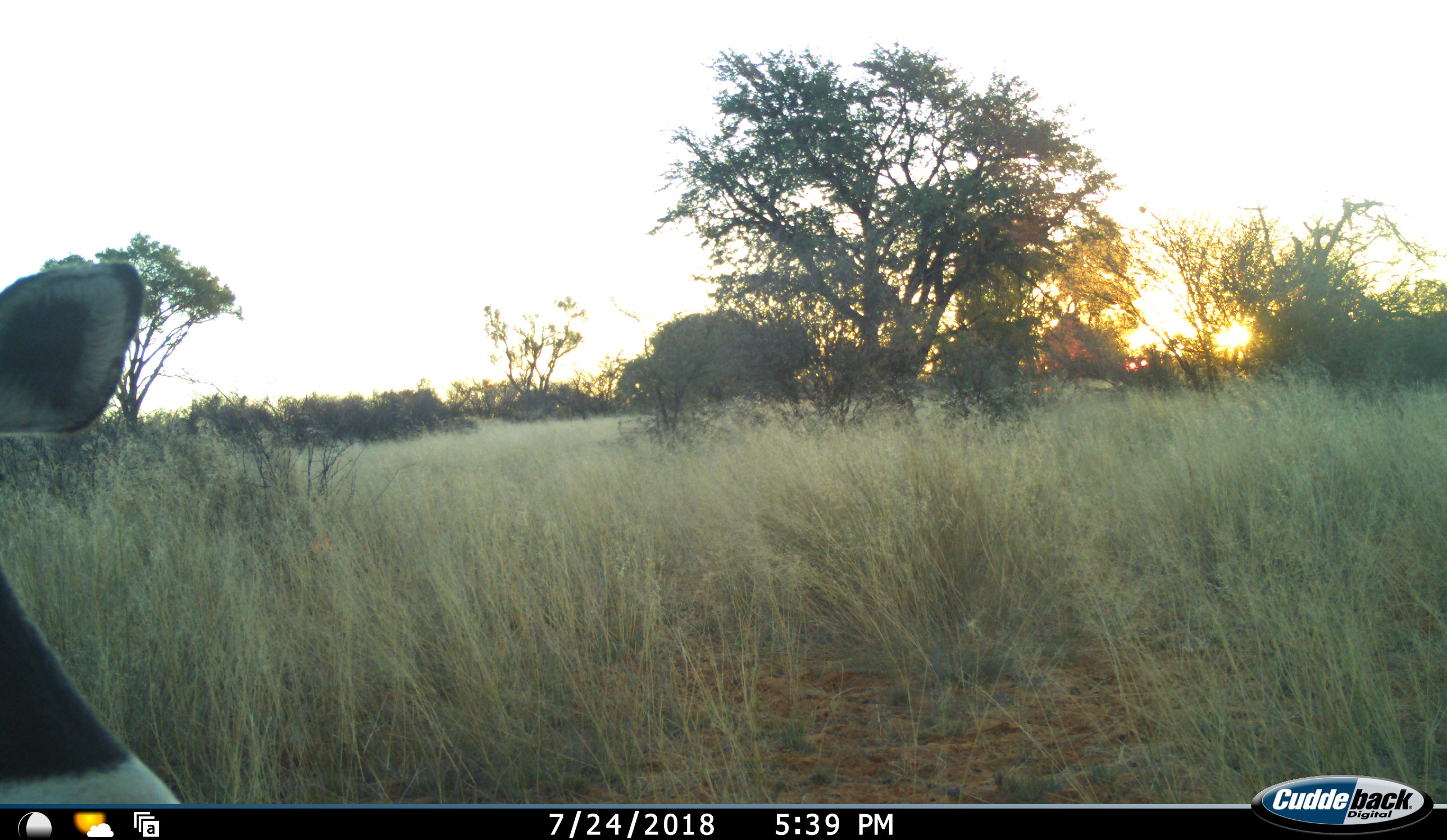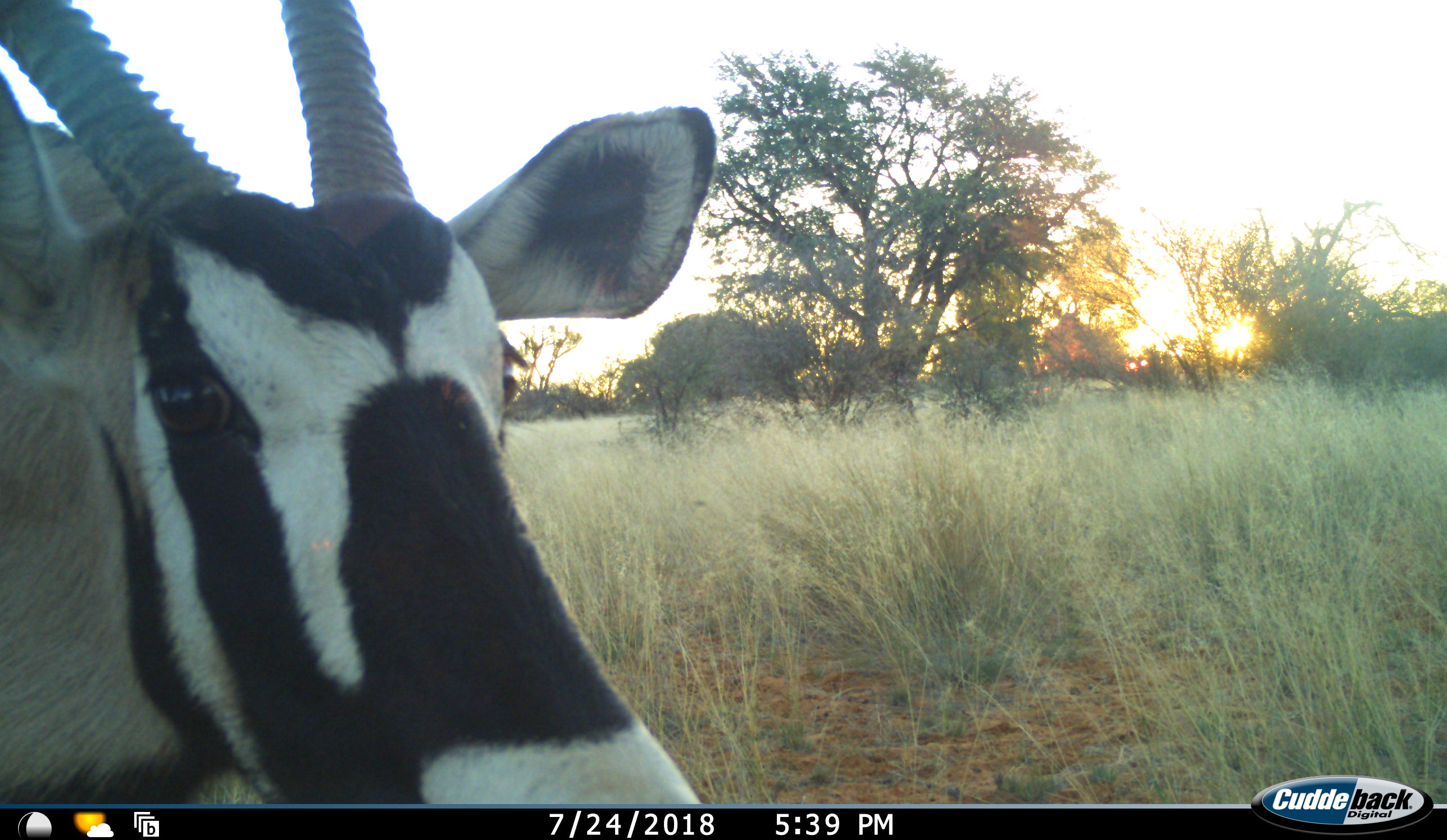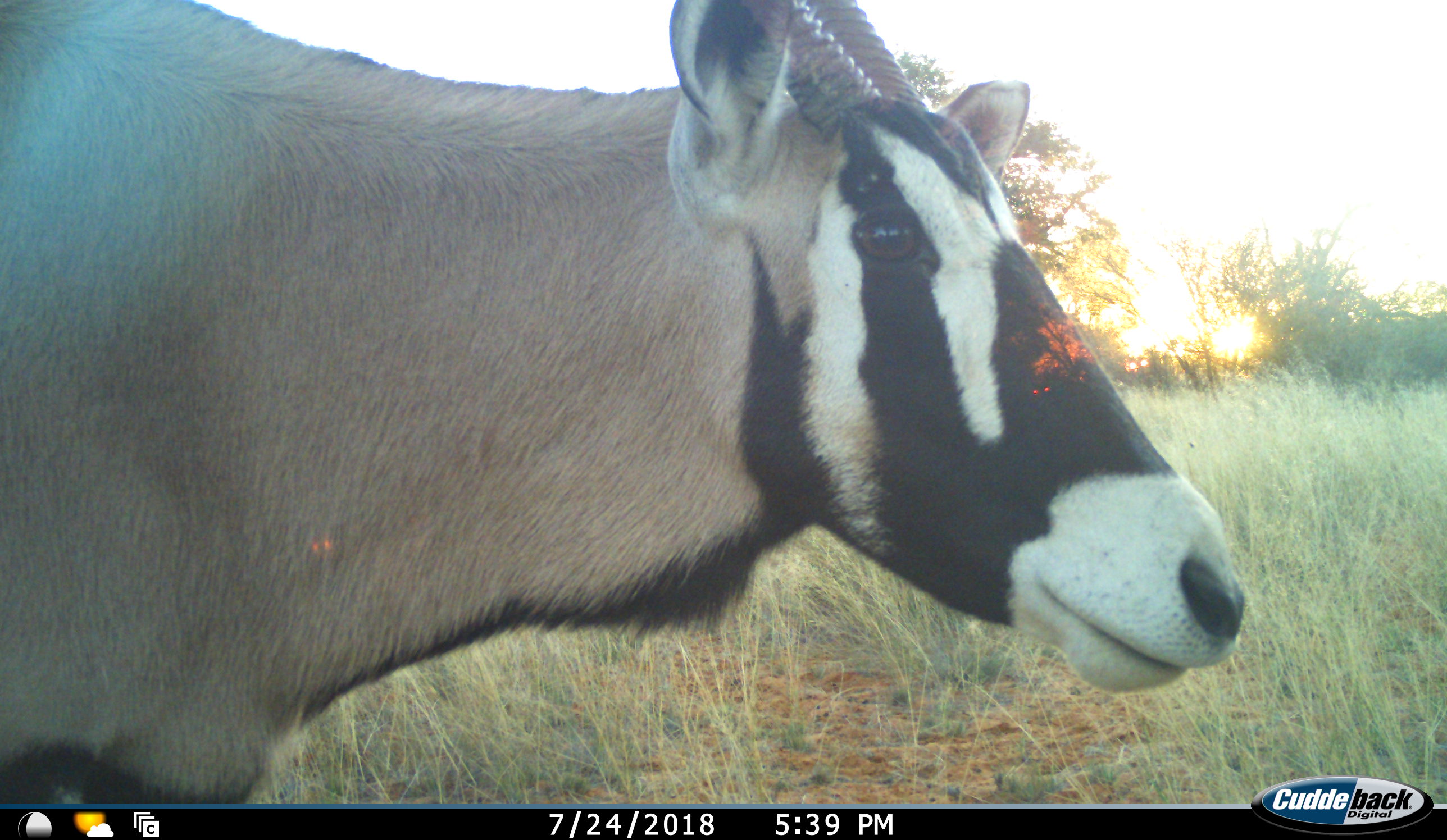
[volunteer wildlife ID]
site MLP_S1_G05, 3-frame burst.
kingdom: Animalia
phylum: Chordata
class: Mammalia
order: Artiodactyla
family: Bovidae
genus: Oryx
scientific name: Oryx gazella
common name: gemsbok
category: oryx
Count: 1.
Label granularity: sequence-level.